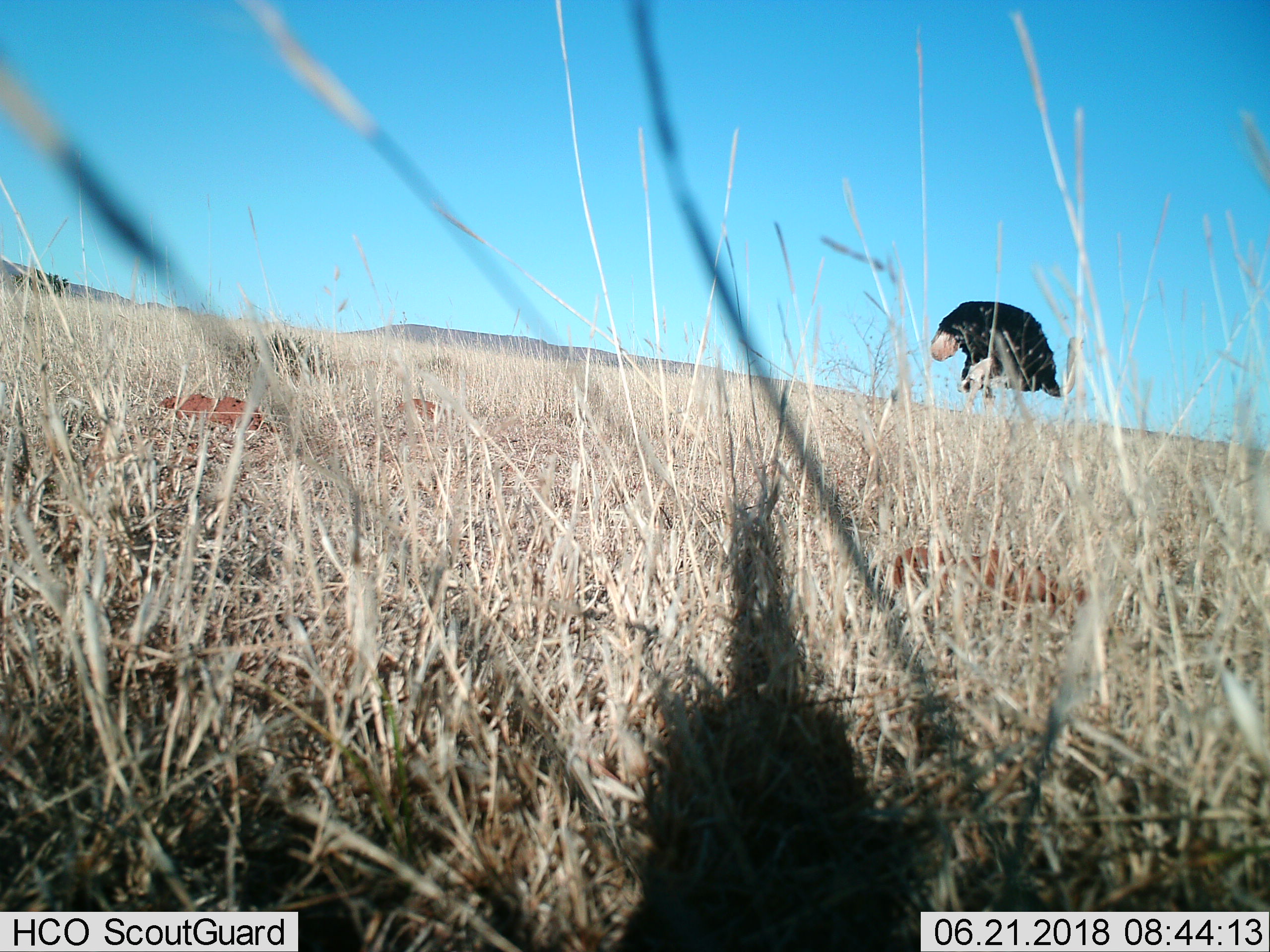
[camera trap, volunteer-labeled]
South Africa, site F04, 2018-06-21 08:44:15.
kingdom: Animalia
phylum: Chordata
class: Aves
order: Struthioniformes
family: Struthionidae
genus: Struthio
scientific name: Struthio camelus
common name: ostrich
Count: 1.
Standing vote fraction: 40%.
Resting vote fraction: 0%.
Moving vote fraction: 60%.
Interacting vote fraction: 0%.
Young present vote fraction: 0%.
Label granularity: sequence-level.